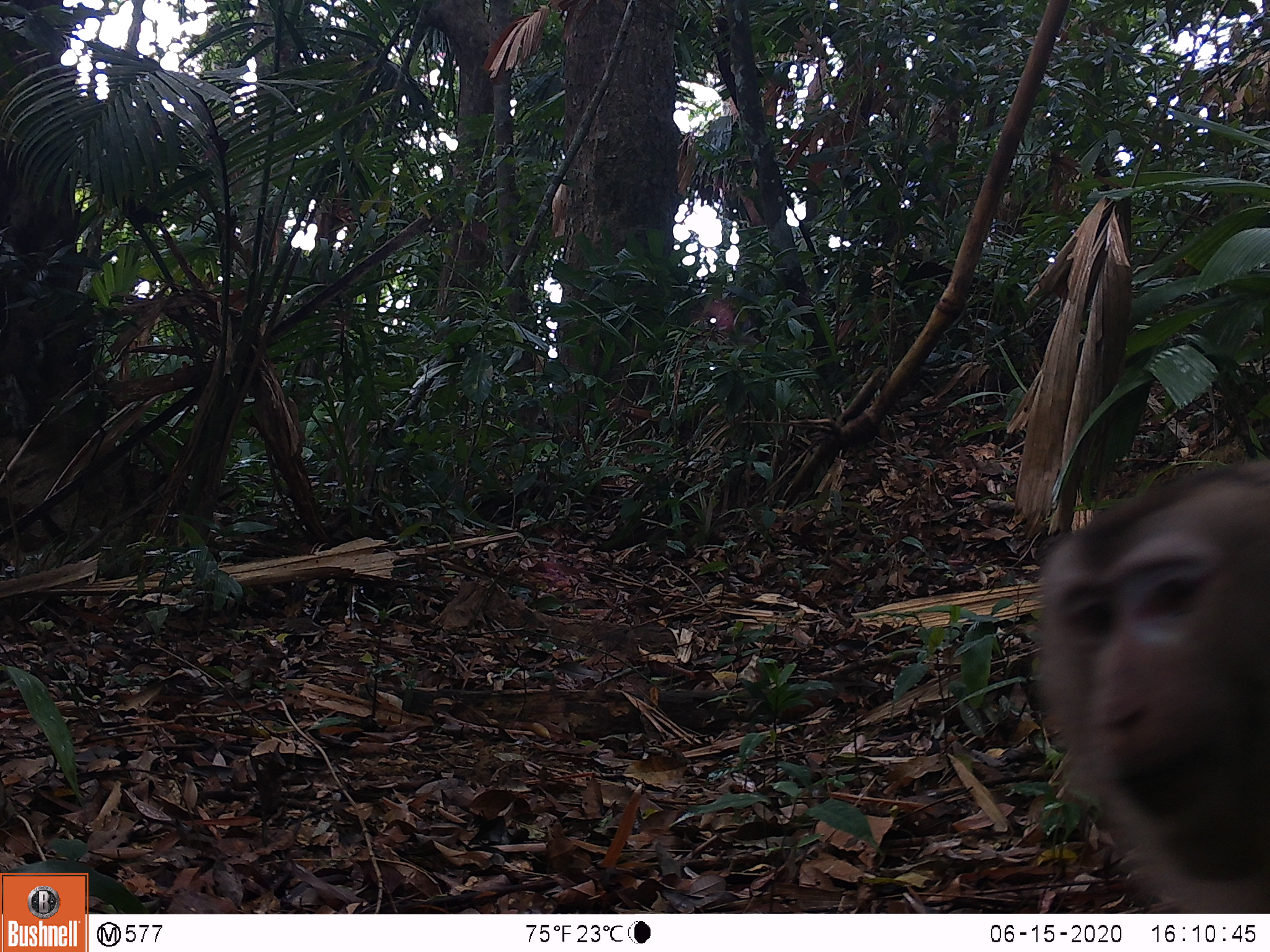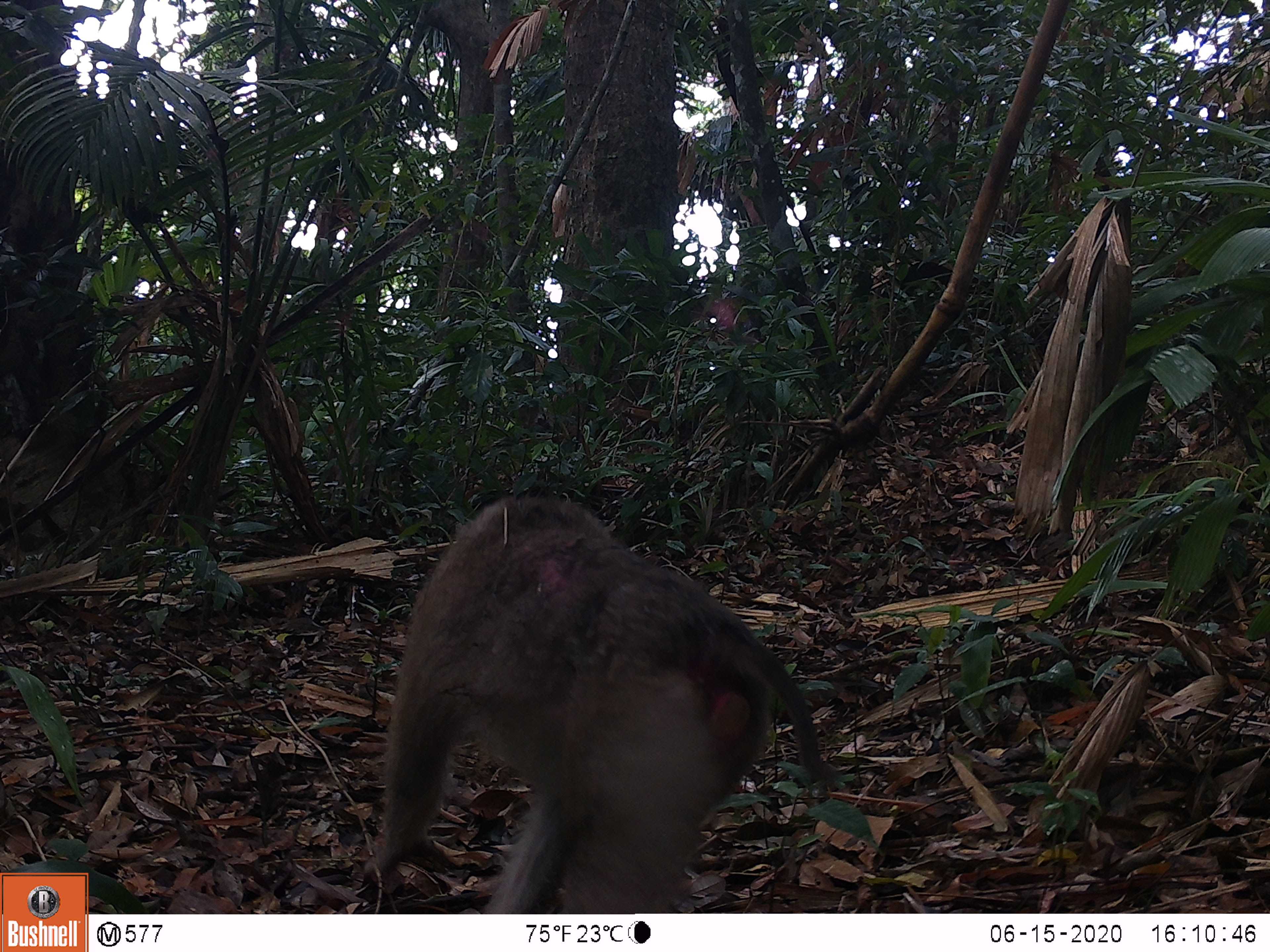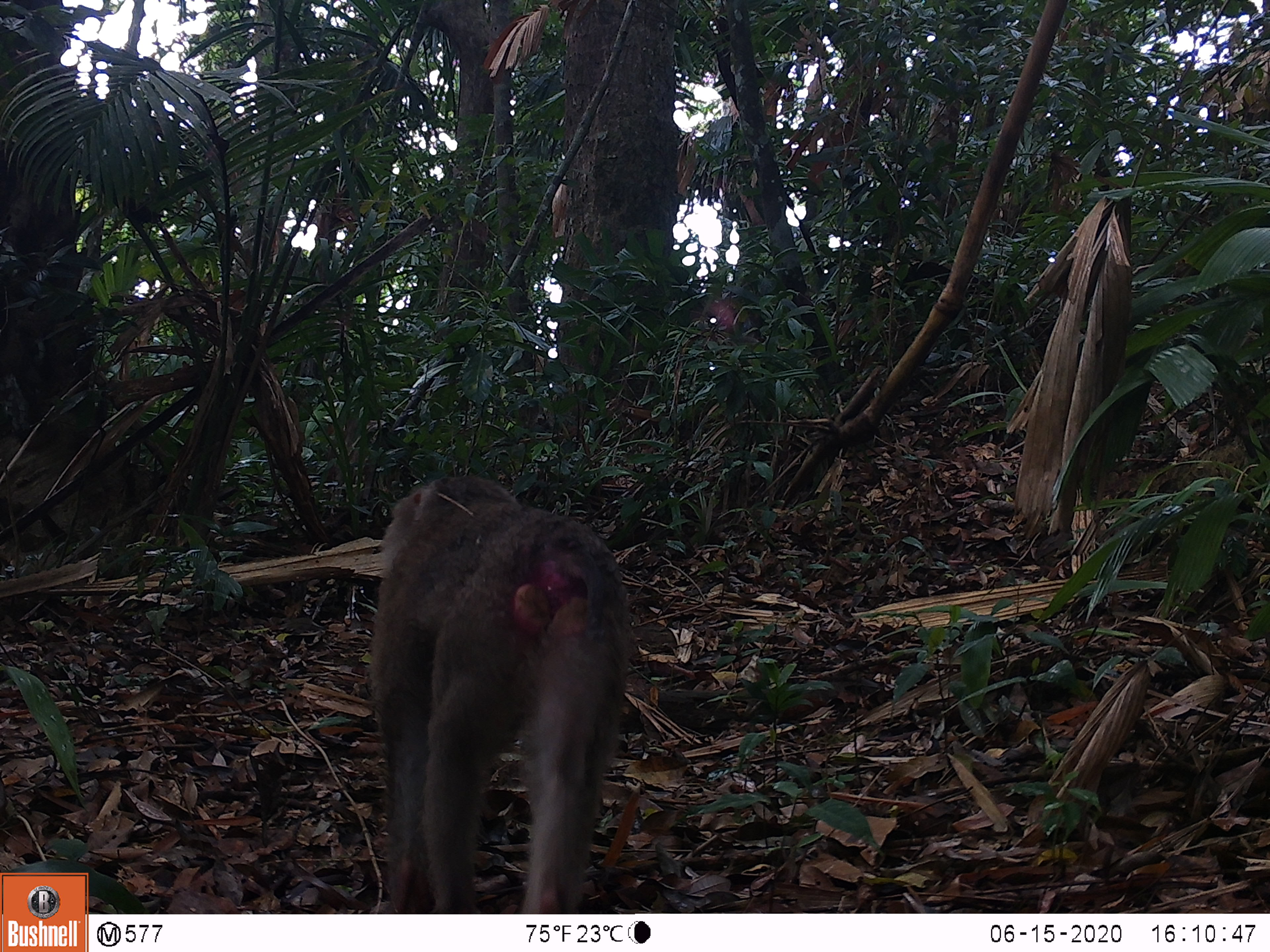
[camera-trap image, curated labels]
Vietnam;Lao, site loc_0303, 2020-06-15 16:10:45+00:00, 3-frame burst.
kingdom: Animalia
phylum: Chordata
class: Mammalia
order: Primates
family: Cercopithecidae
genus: Macaca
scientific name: Macaca nemestrina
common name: pig-tailed macaque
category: pig tailed macaque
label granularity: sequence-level